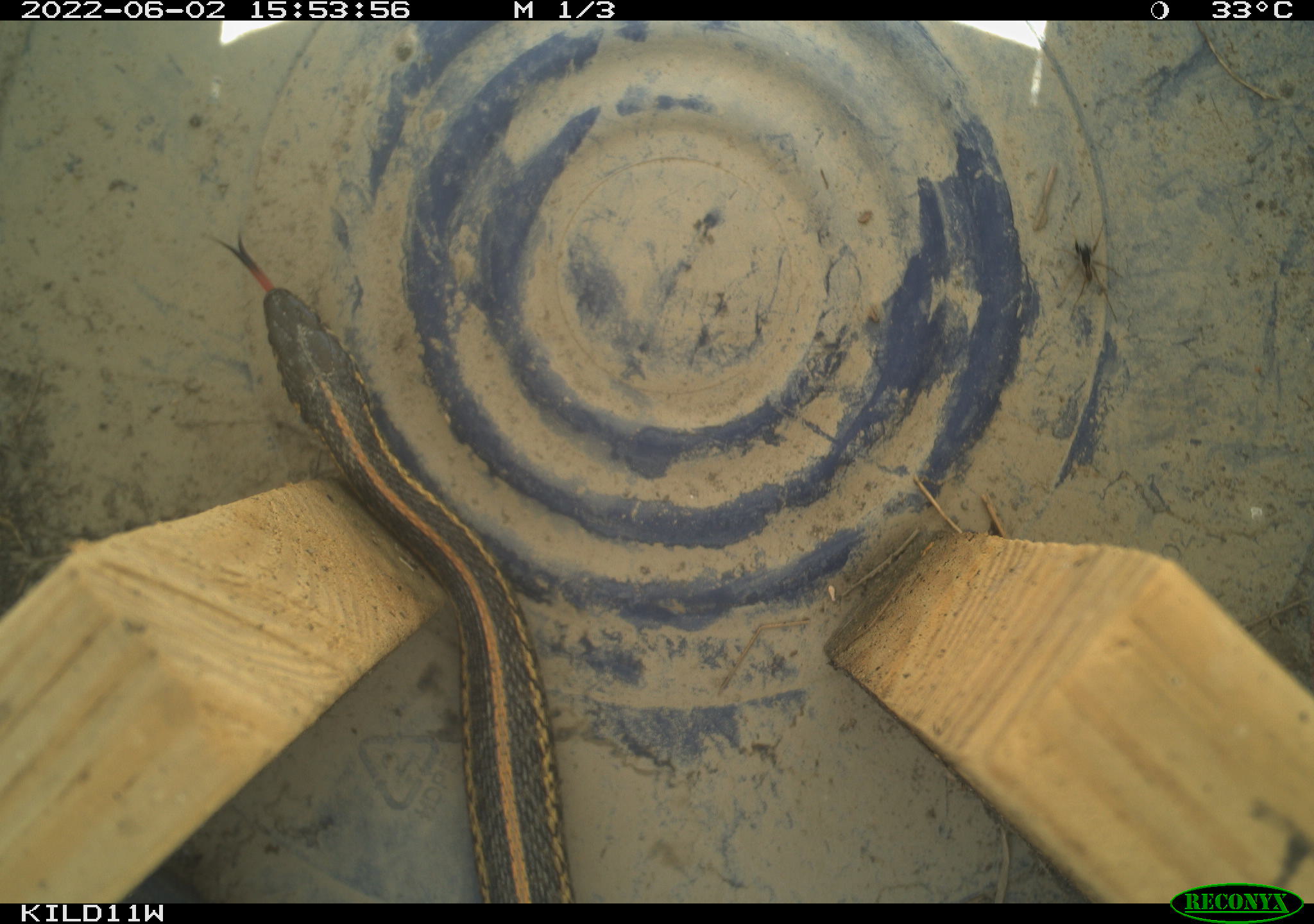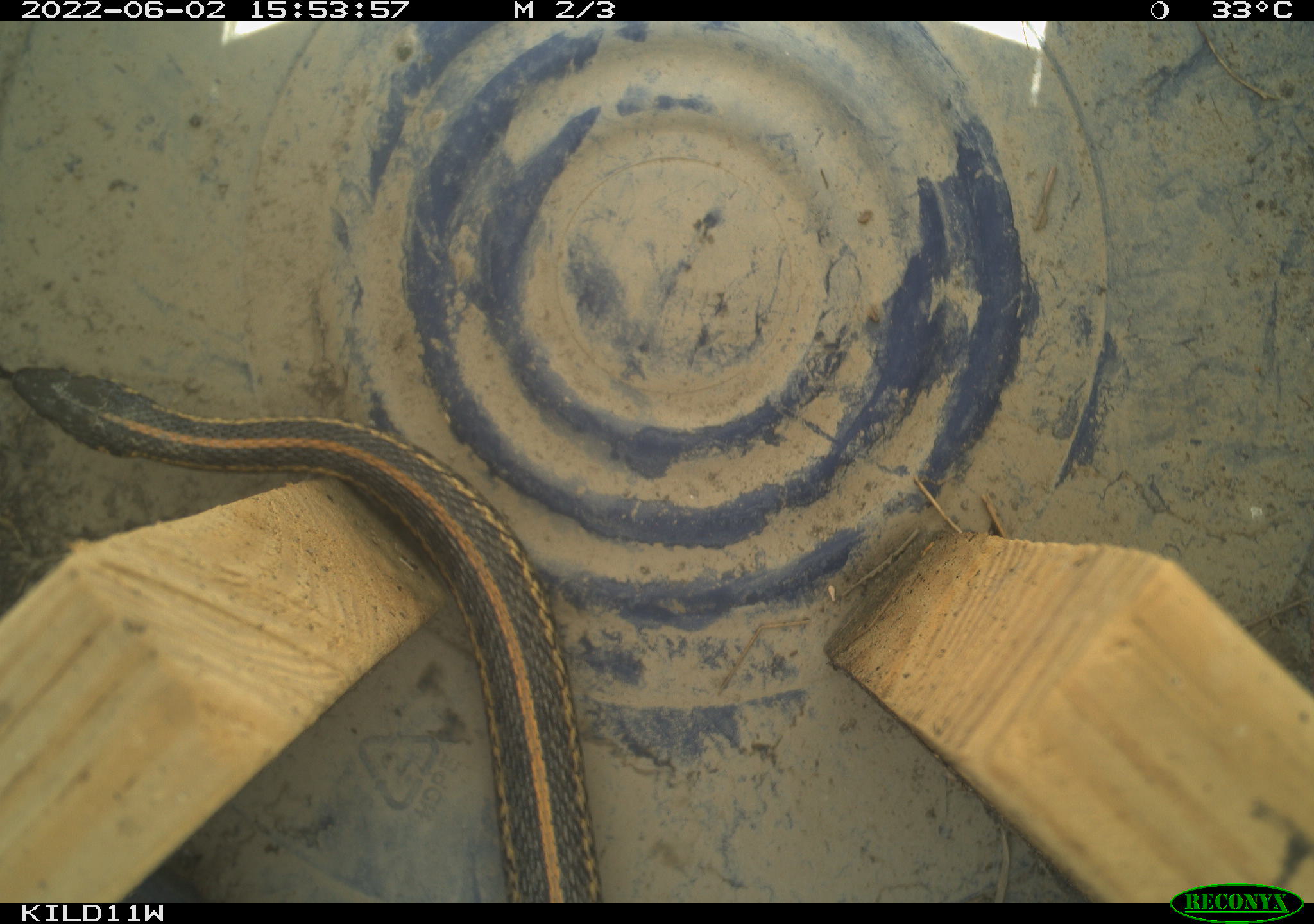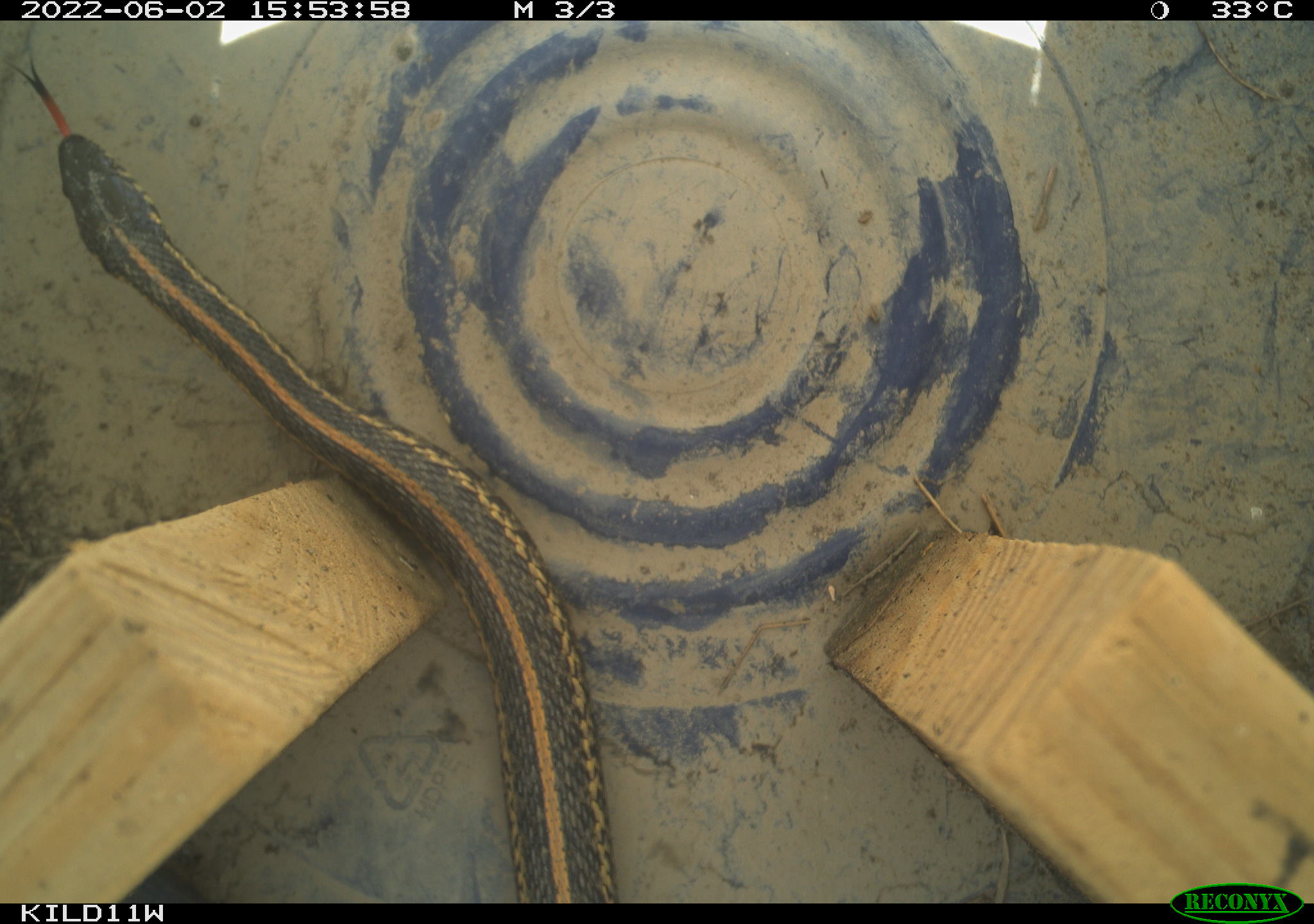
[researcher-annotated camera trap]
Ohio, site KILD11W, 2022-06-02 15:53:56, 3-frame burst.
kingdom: Animalia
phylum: Chordata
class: Reptilia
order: Squamata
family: Colubridae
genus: Thamnophis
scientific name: Thamnophis radix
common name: plains gartersnake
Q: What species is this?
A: Plains gartersnake (Thamnophis radix).